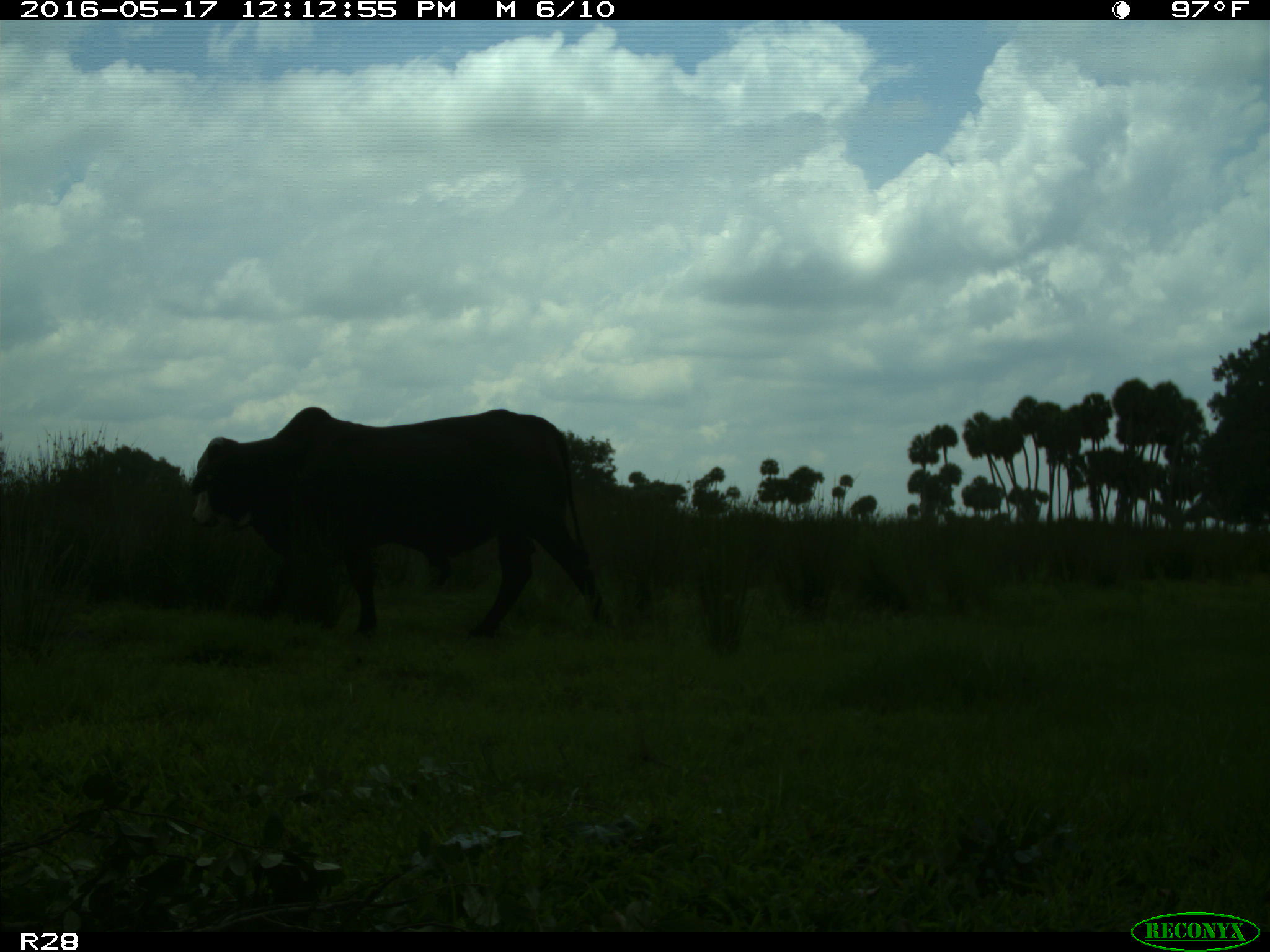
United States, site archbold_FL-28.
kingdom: Animalia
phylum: Chordata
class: Mammalia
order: Artiodactyla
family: Bovidae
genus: Bos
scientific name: Bos taurus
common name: domestic cow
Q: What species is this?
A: Bos taurus (domestic cow).